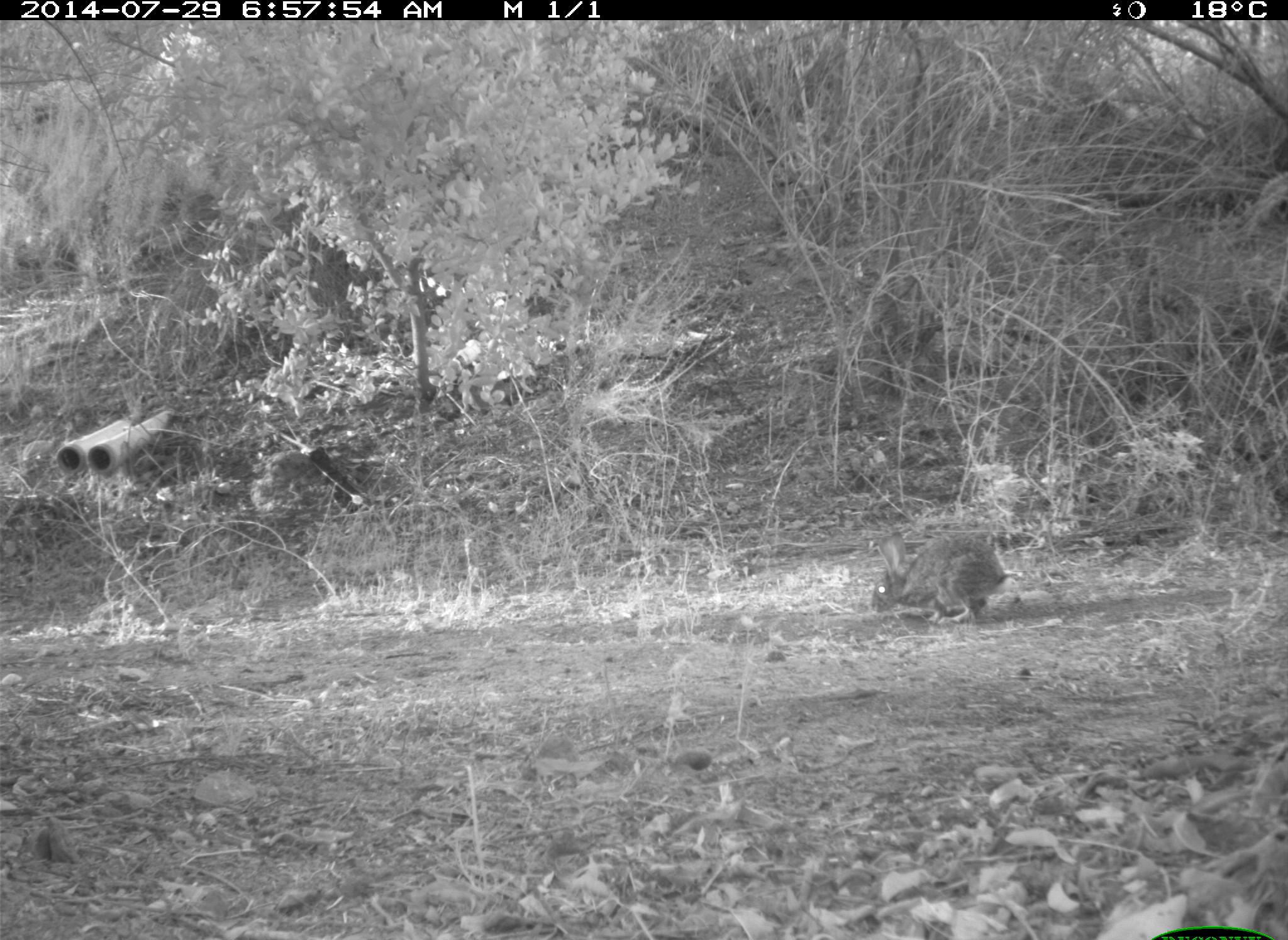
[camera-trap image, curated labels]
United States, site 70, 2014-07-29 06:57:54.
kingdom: Animalia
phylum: Chordata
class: Mammalia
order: Lagomorpha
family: Leporidae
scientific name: Leporidae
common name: rabbits and hares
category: rabbit